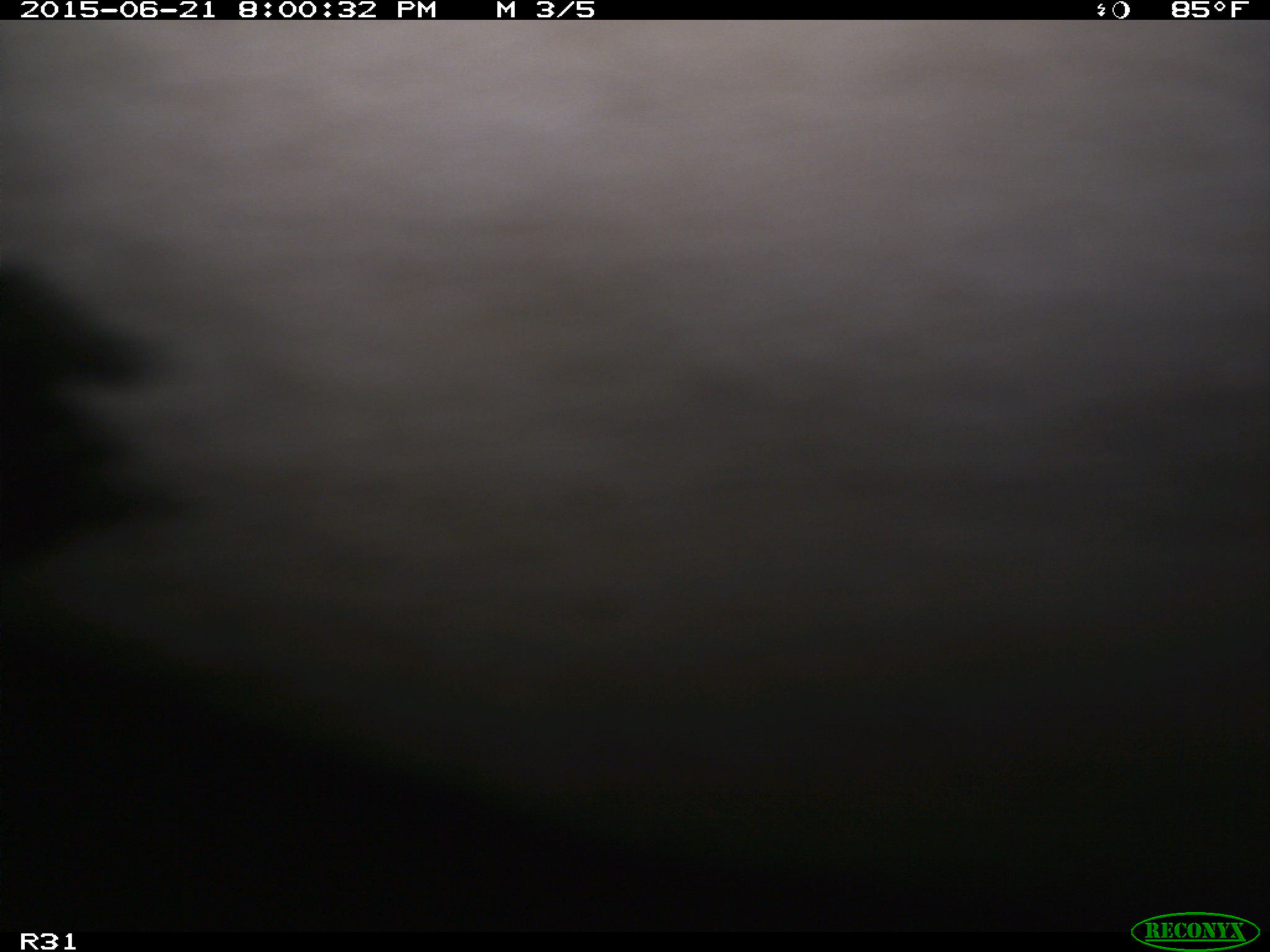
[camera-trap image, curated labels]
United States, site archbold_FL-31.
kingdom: Animalia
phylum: Chordata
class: Mammalia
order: Artiodactyla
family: Bovidae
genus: Bos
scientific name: Bos taurus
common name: domestic cow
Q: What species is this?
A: Bos taurus (domestic cow).